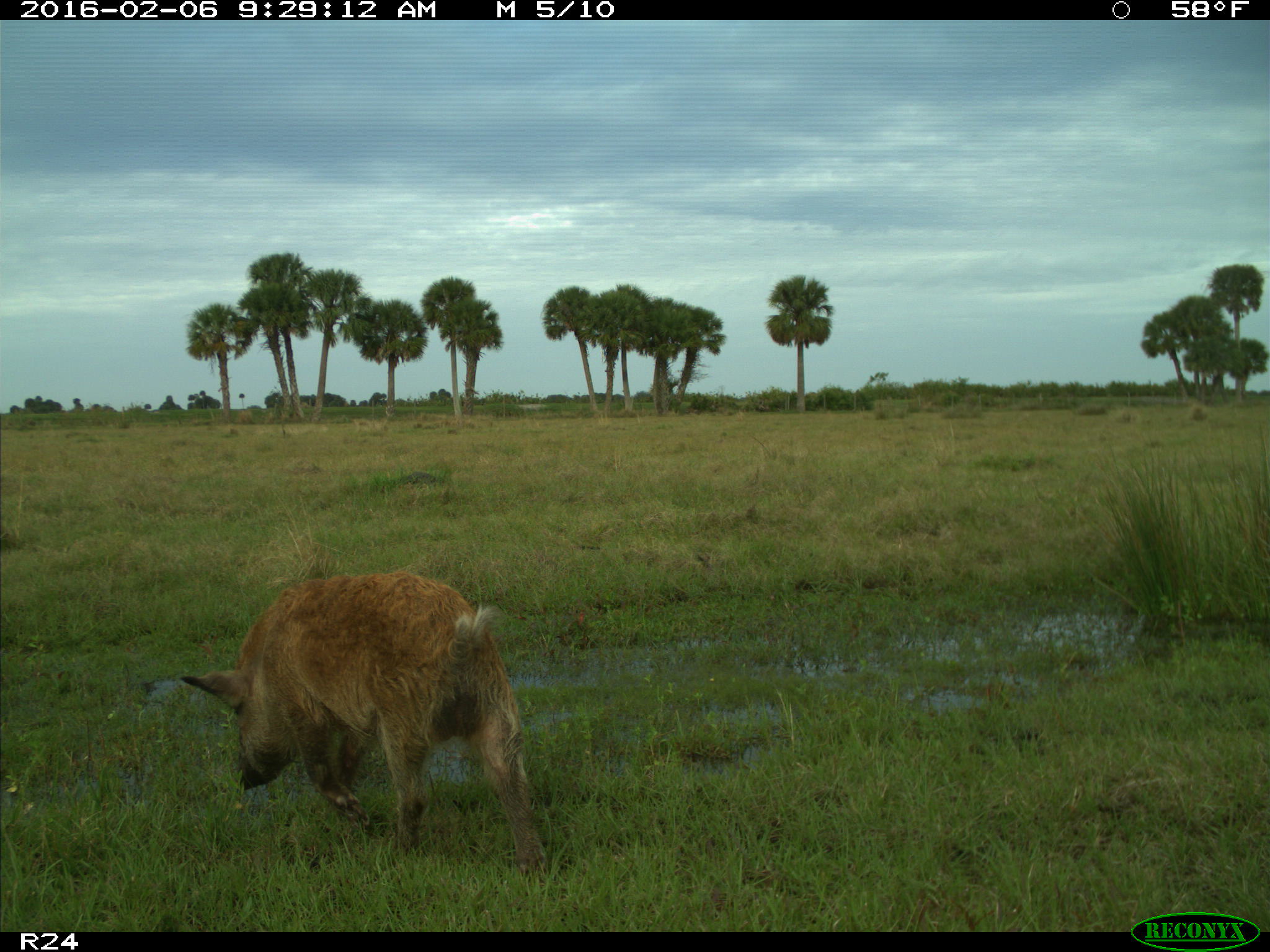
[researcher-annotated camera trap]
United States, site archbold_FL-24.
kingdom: Animalia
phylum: Chordata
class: Mammalia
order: Artiodactyla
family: Suidae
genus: Sus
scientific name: Sus scrofa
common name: wild boar